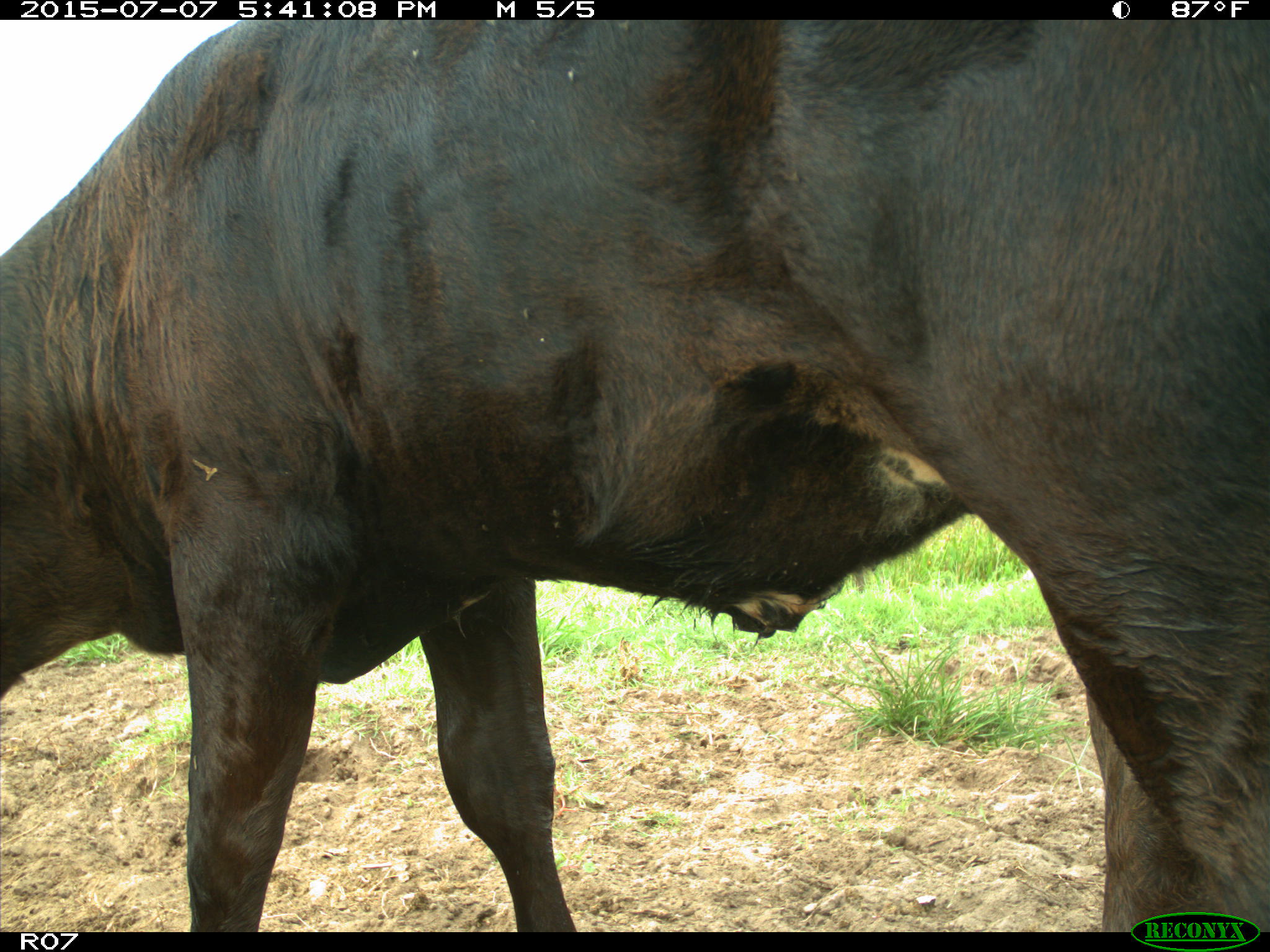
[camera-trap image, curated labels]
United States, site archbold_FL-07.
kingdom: Animalia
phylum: Chordata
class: Mammalia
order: Artiodactyla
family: Bovidae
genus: Bos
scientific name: Bos taurus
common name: domestic cow